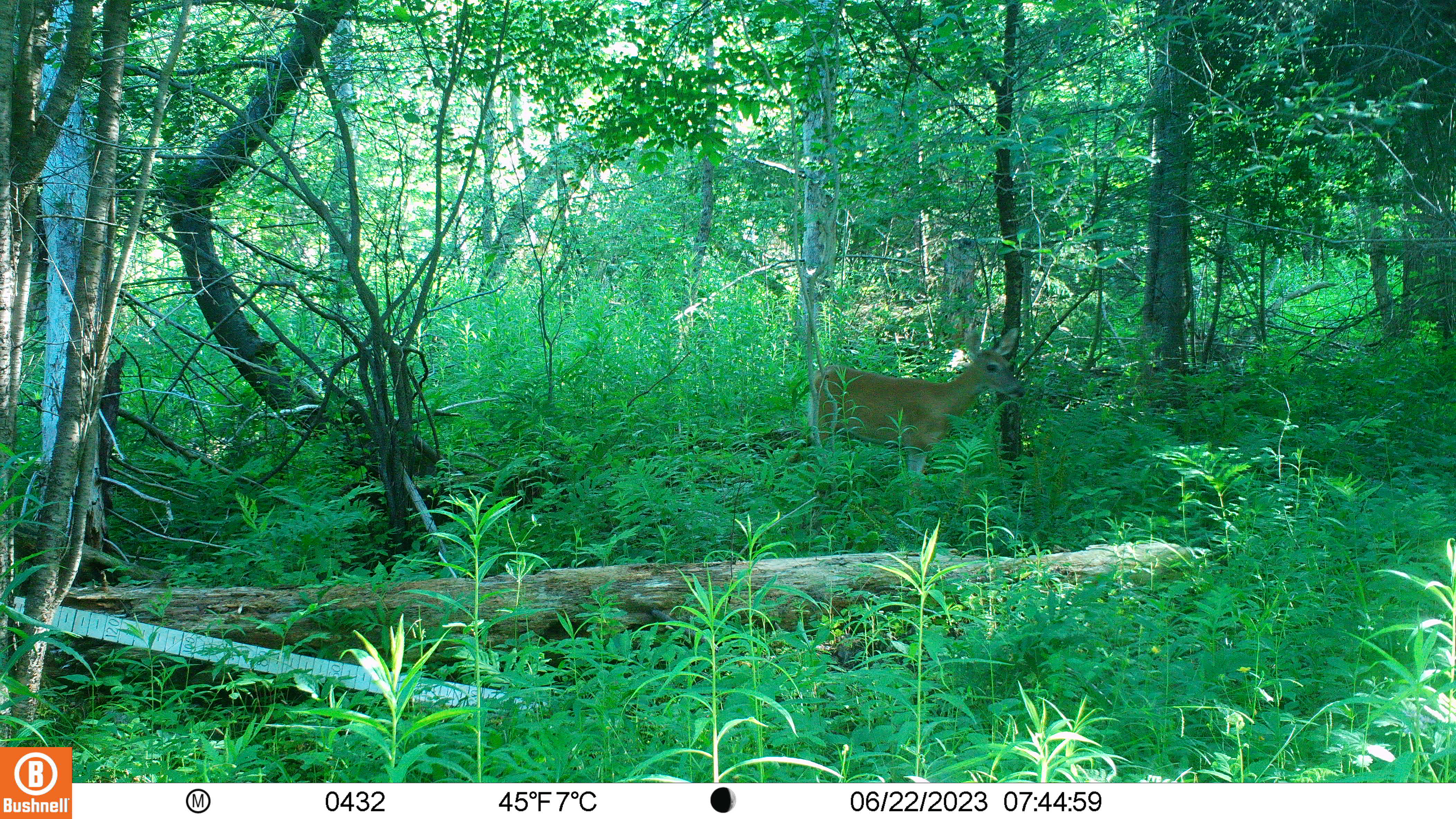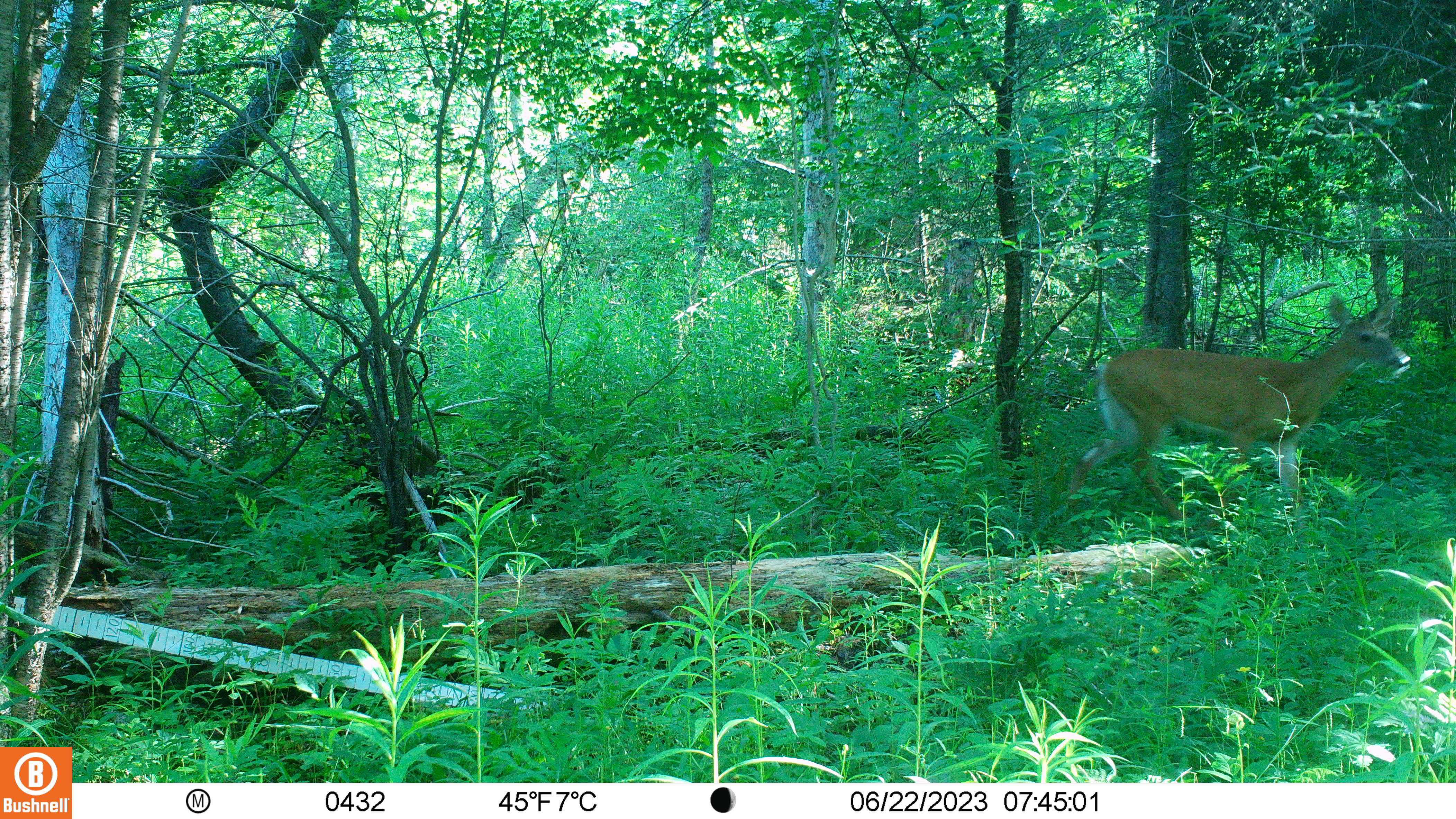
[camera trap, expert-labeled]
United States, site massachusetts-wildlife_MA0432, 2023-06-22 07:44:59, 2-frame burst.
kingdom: Animalia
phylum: Chordata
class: Mammalia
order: Artiodactyla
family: Cervidae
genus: Odocoileus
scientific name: Odocoileus virginianus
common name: white-tailed deer